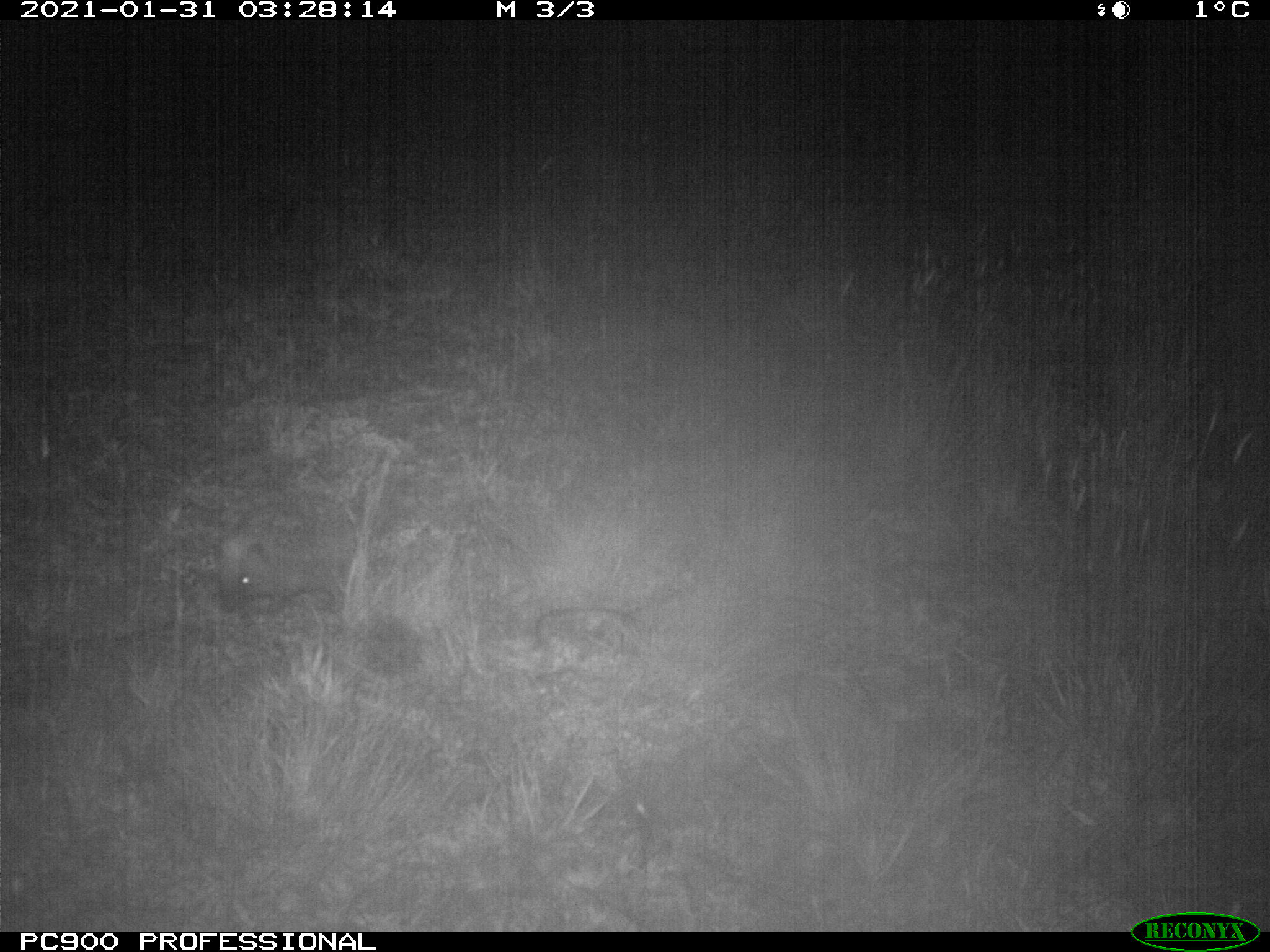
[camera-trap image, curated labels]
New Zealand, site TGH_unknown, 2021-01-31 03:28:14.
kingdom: Animalia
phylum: Chordata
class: Mammalia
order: Eulipotyphla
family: Erinaceidae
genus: Erinaceus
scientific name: Erinaceus europaeus europaeus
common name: european hedgehog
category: hedgehog